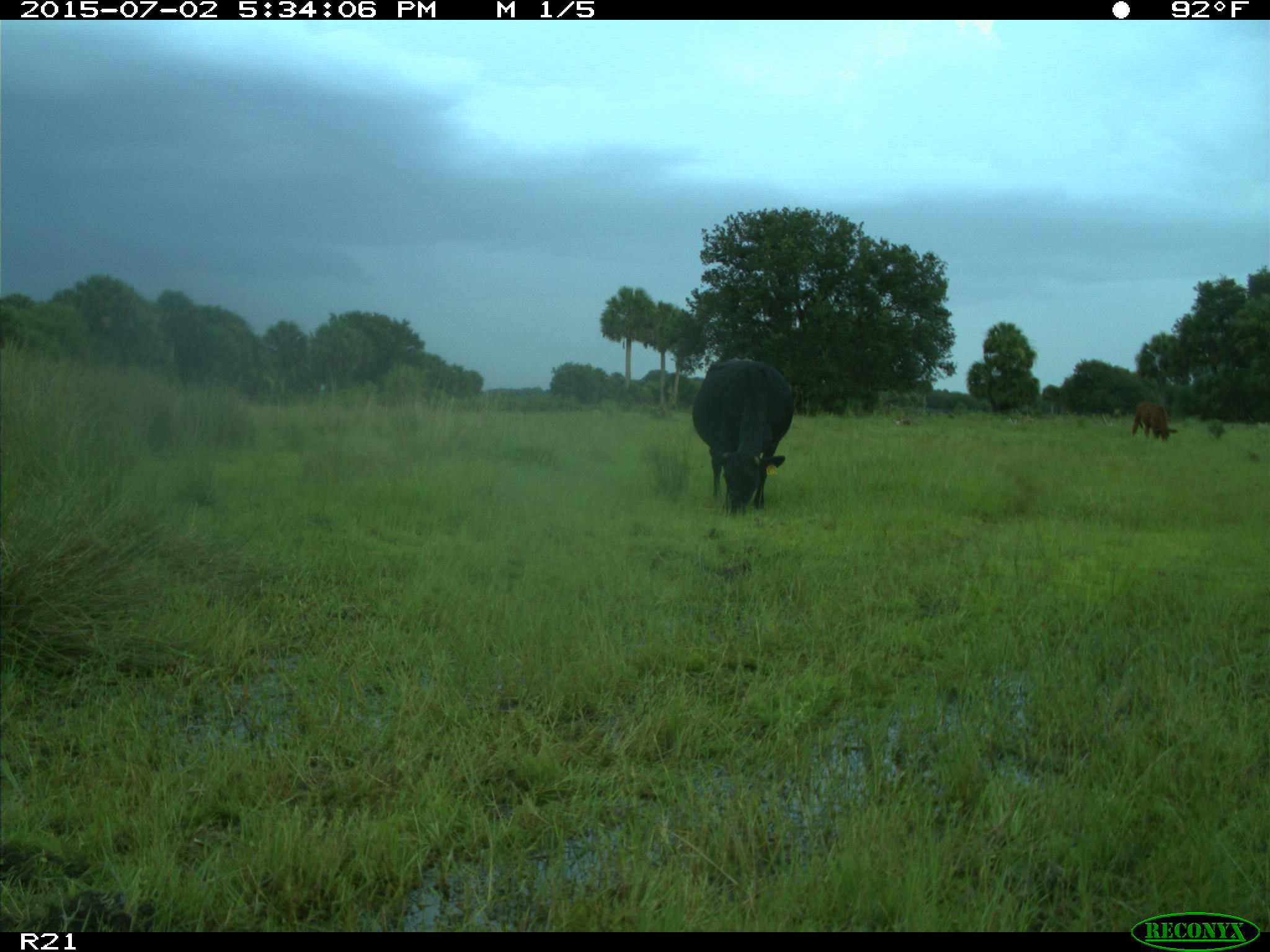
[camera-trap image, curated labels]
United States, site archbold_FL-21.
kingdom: Animalia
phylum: Chordata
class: Mammalia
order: Artiodactyla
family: Bovidae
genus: Bos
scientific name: Bos taurus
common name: domestic cow